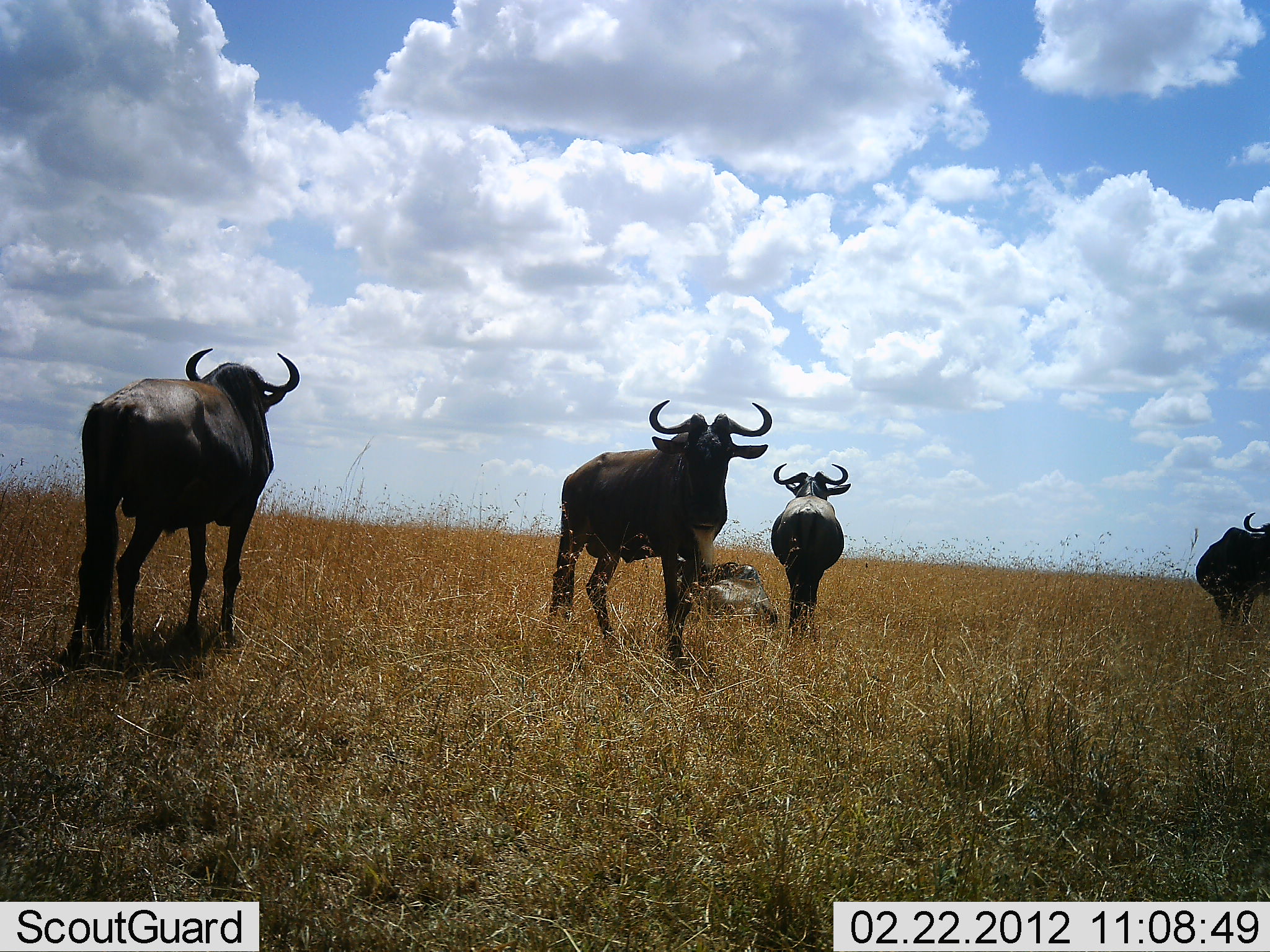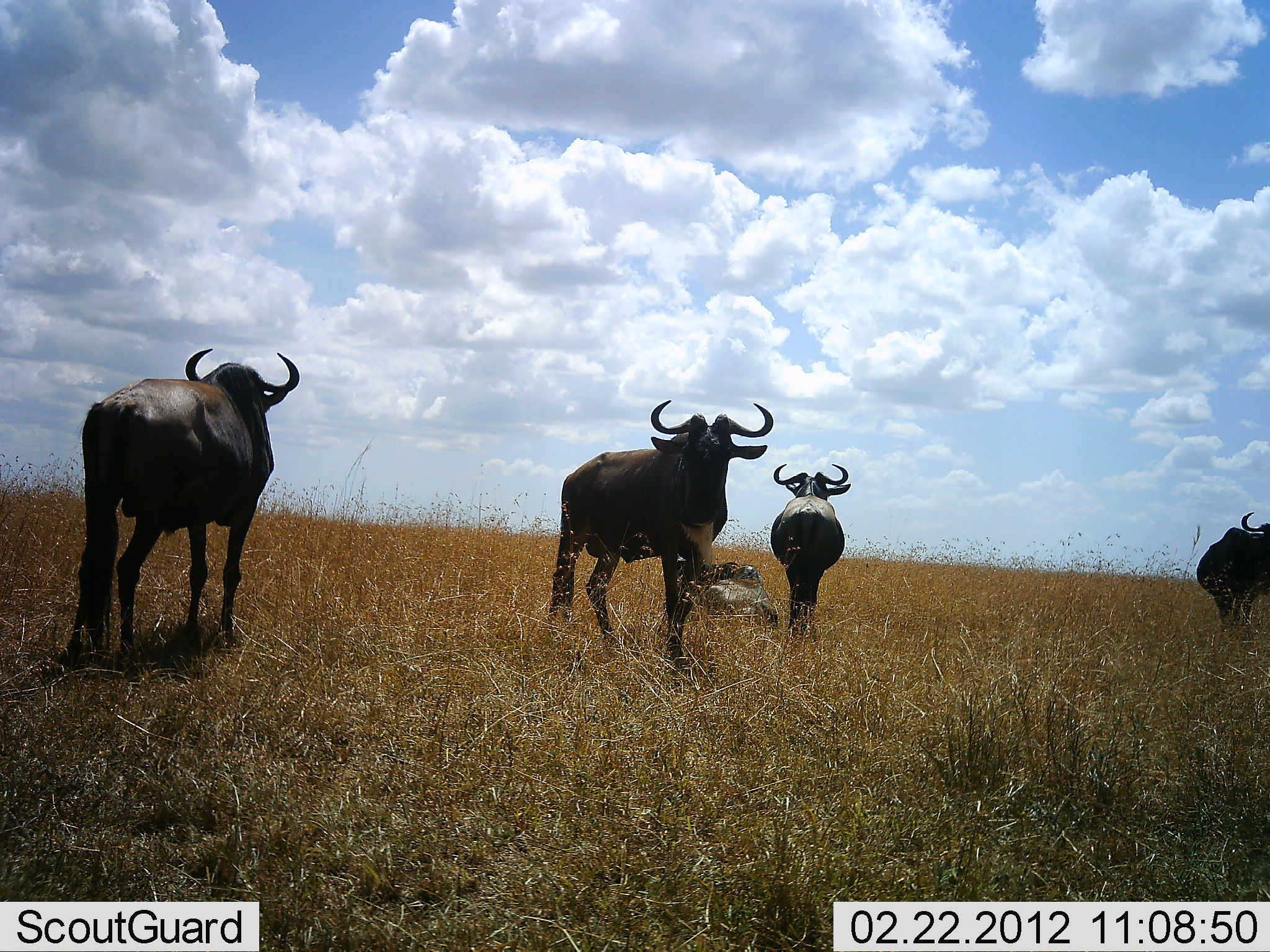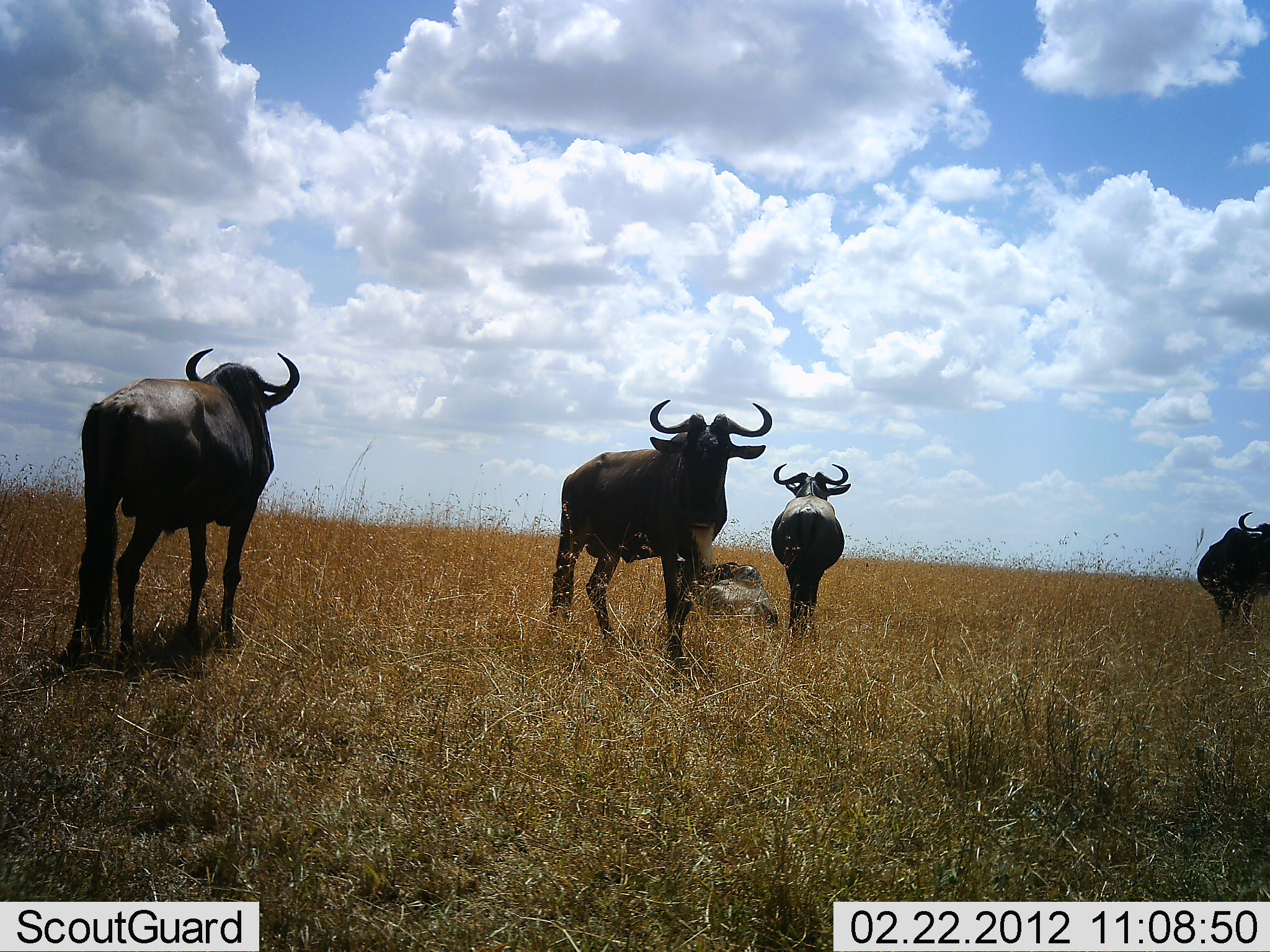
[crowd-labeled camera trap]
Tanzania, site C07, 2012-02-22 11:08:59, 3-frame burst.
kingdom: Animalia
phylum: Chordata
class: Mammalia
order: Artiodactyla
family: Bovidae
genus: Connochaetes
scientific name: Connochaetes taurinus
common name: blue wildebeest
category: wildebeest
Wildebeest (blue wildebeest) (Connochaetes taurinus), count 5. Behavior (volunteer vote fractions): standing 100%, resting 79%, moving 7%, interacting 7%. Young present (vote fraction): 0%. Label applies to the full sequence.